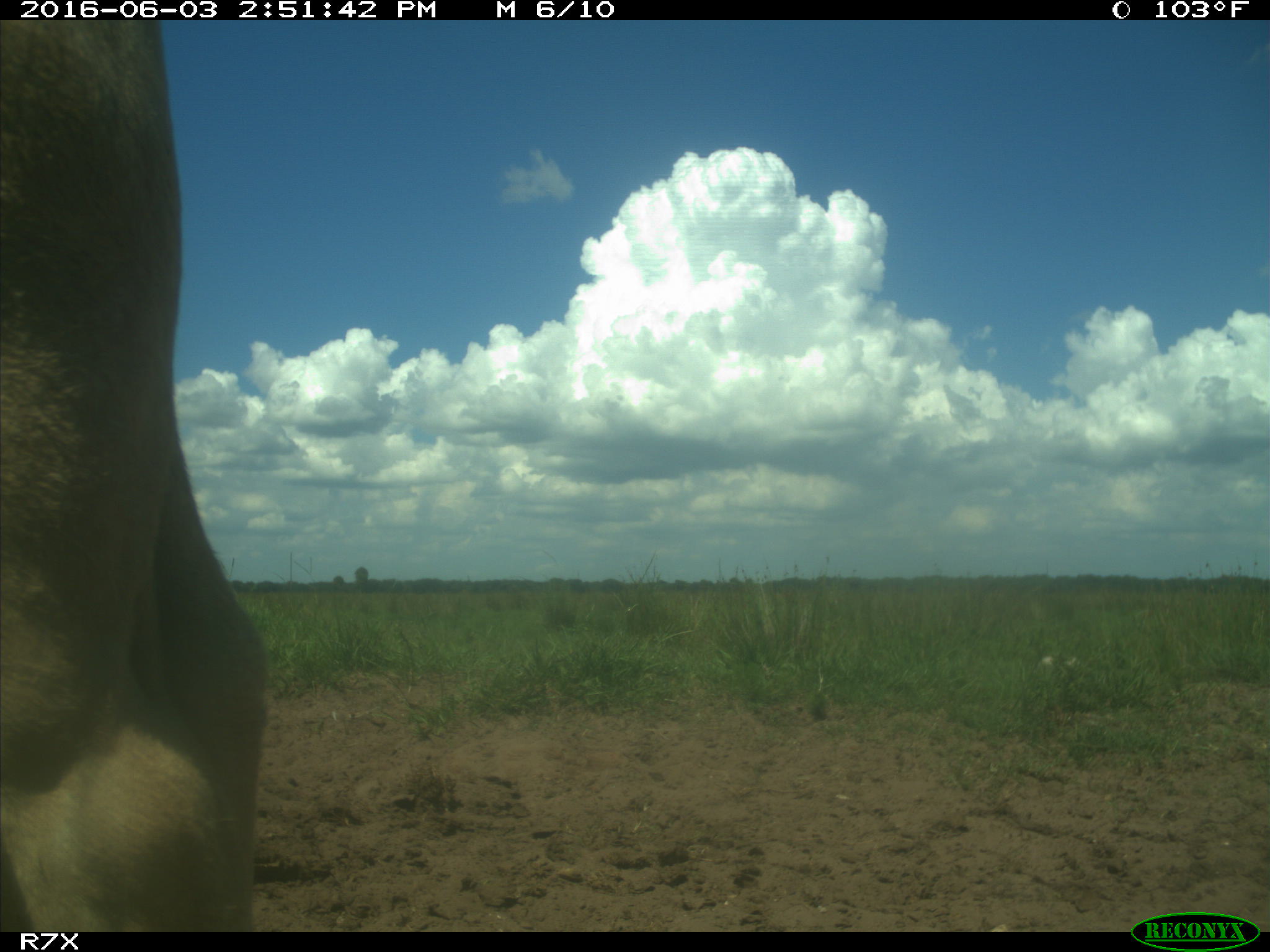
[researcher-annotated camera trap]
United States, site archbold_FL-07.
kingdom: Animalia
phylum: Chordata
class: Mammalia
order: Artiodactyla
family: Bovidae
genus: Bos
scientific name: Bos taurus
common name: domestic cow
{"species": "Bos taurus (domestic cow)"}